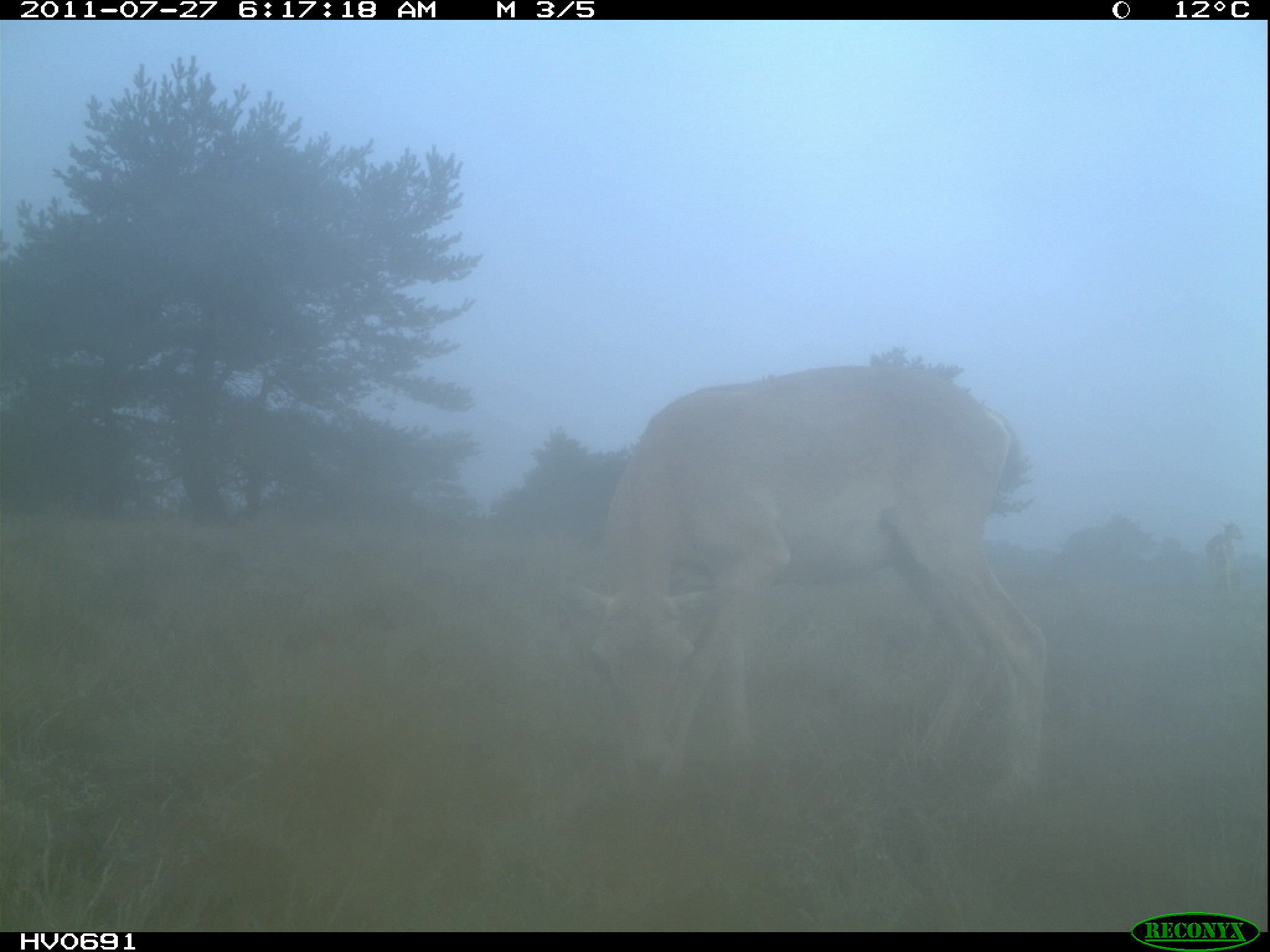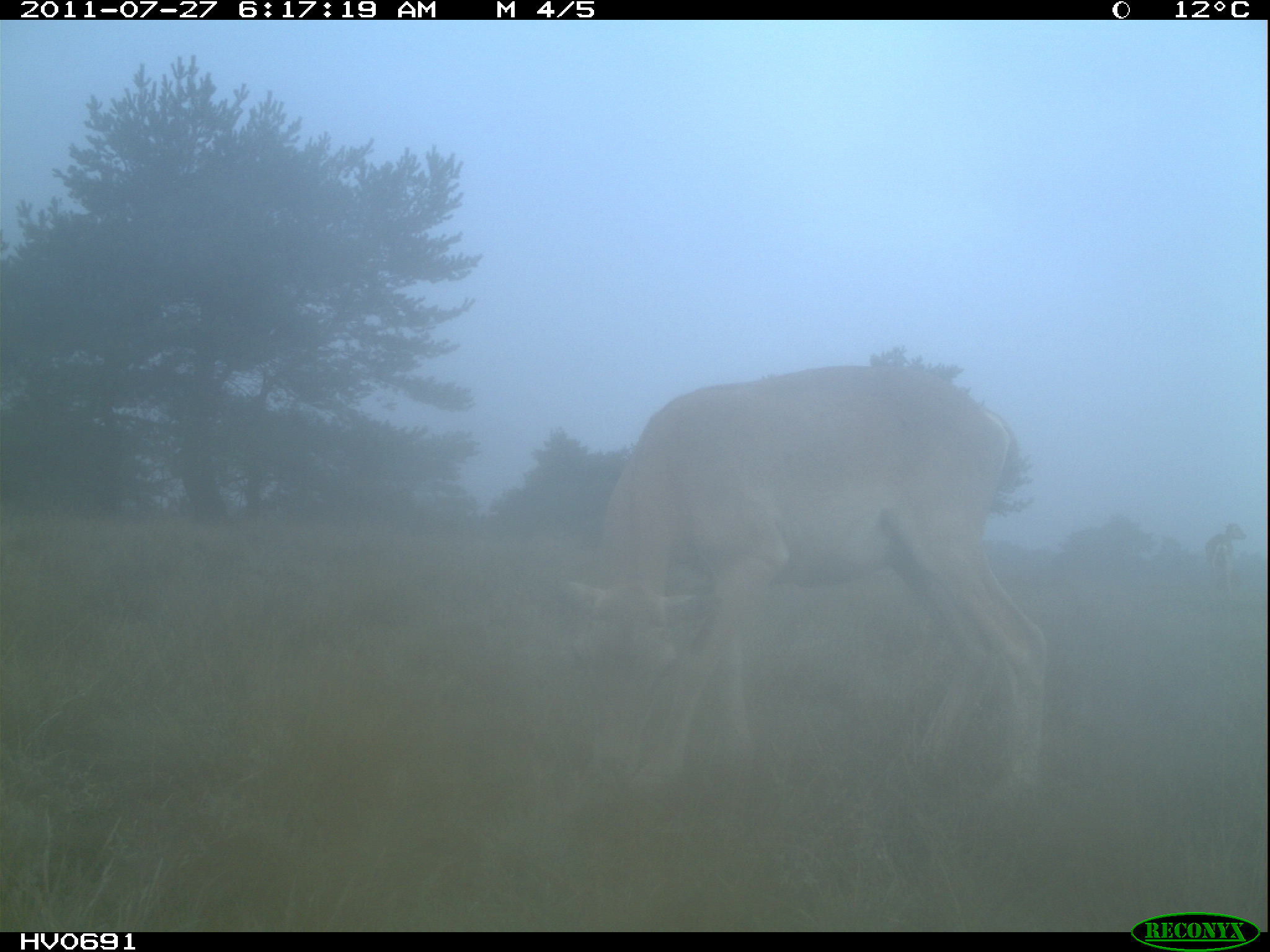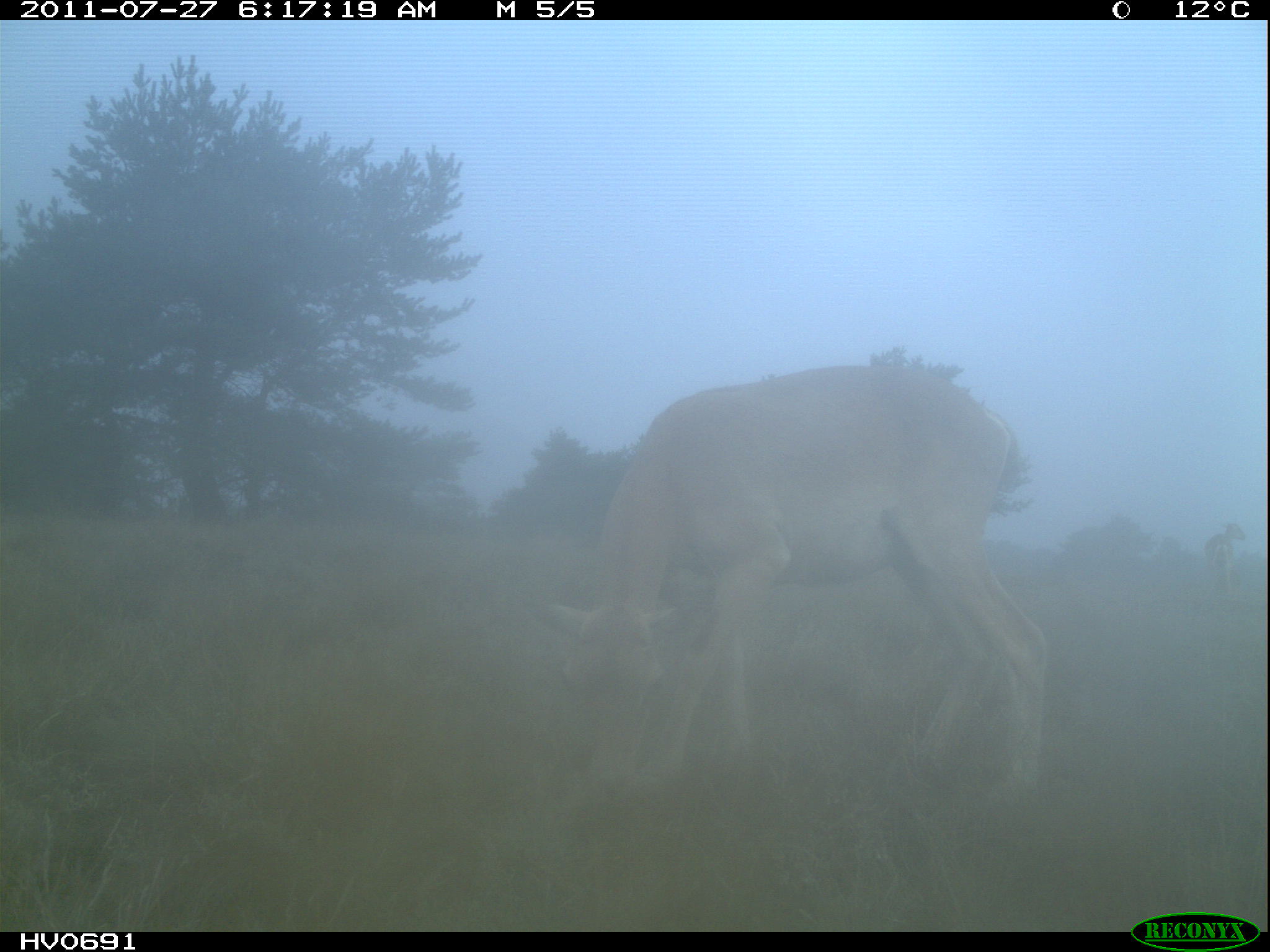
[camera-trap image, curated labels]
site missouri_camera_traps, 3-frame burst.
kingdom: Animalia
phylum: Chordata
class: Mammalia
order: Artiodactyla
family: Bovidae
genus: Ovis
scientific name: Ovis ammon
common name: mouflon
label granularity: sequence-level